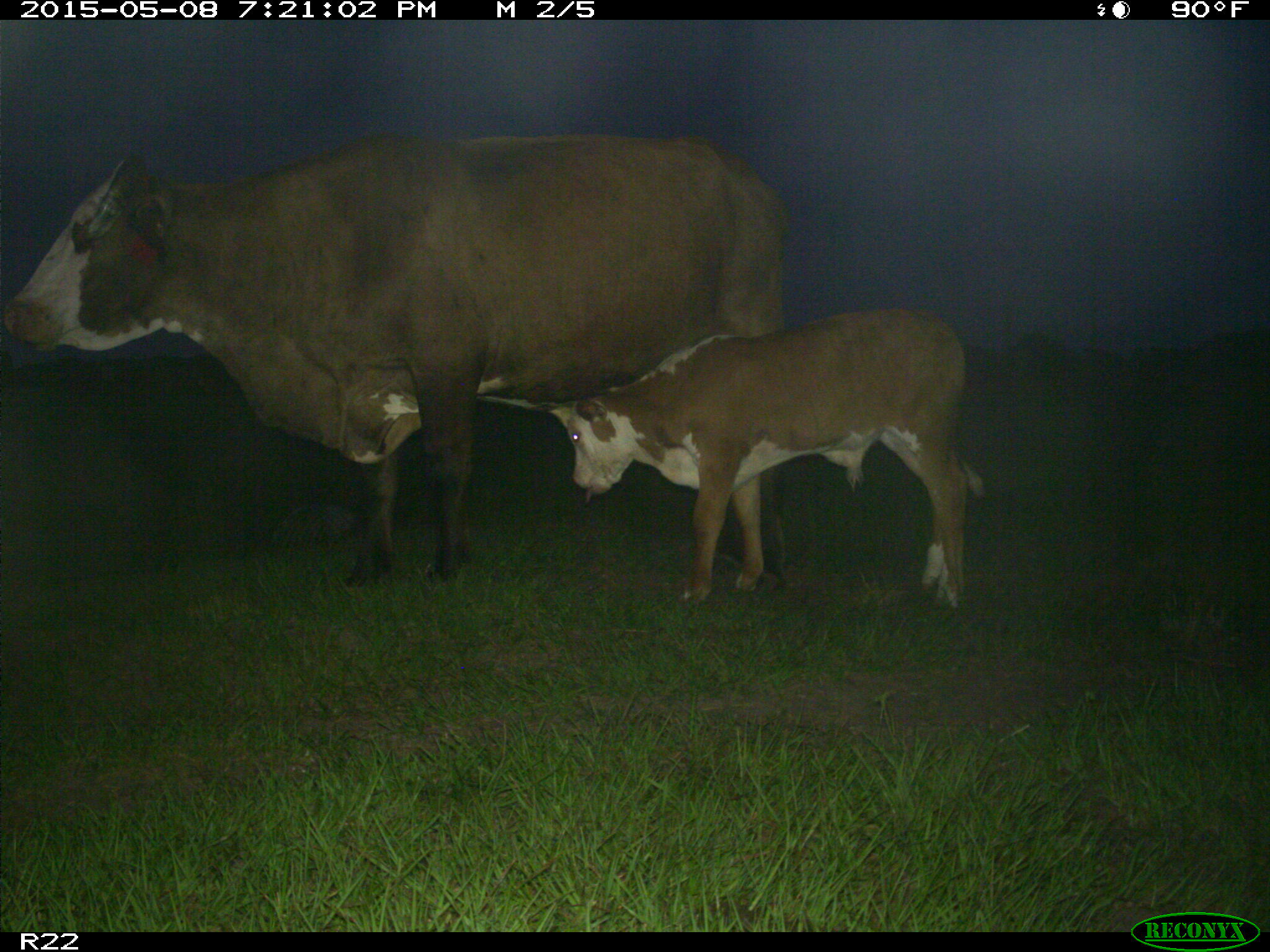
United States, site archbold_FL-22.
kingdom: Animalia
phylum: Chordata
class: Mammalia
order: Artiodactyla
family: Bovidae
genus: Bos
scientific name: Bos taurus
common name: domestic cow